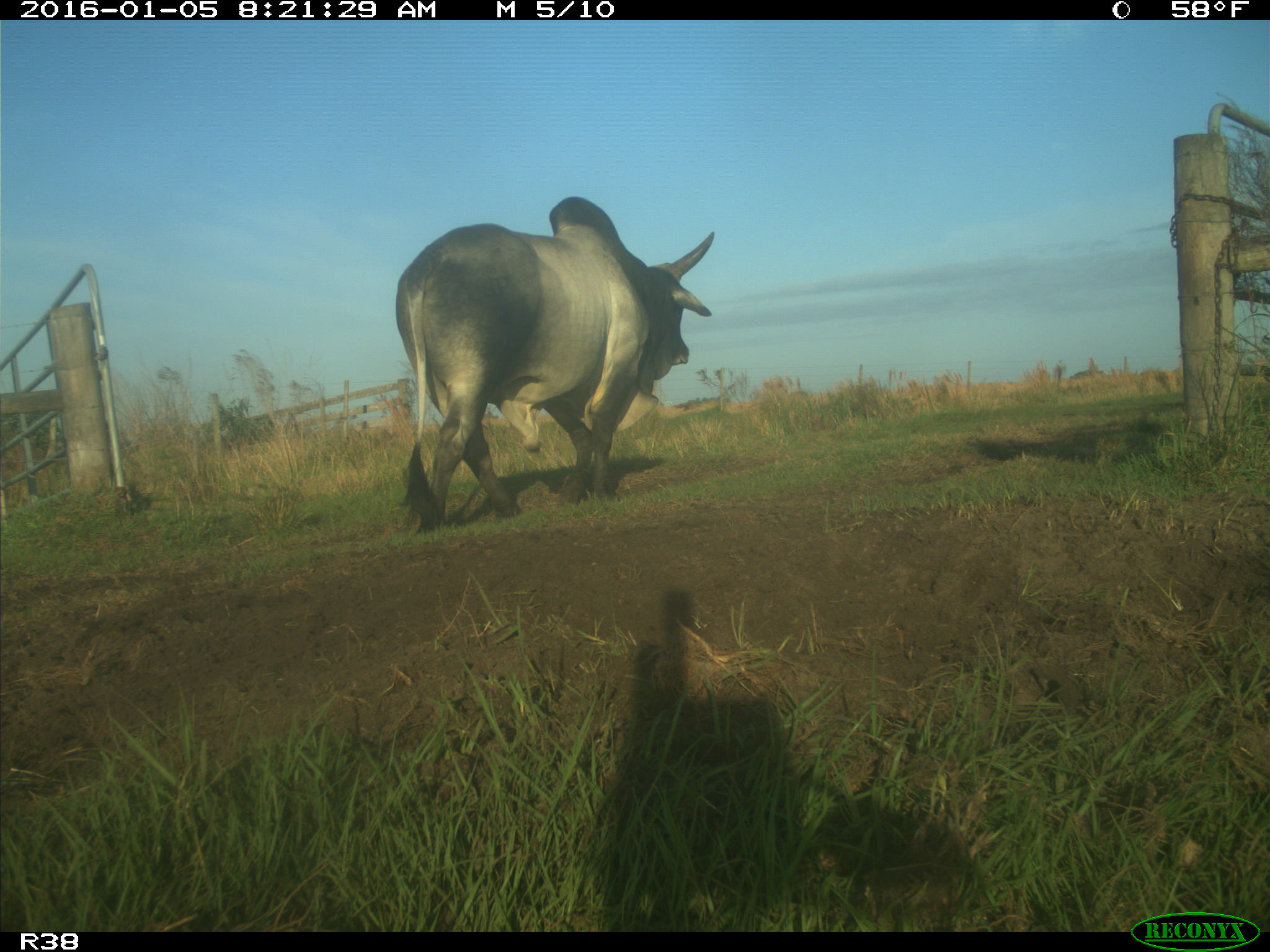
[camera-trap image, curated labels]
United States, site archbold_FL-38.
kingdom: Animalia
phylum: Chordata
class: Mammalia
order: Artiodactyla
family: Bovidae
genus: Bos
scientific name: Bos taurus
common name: domestic cow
Bos taurus (domestic cow).